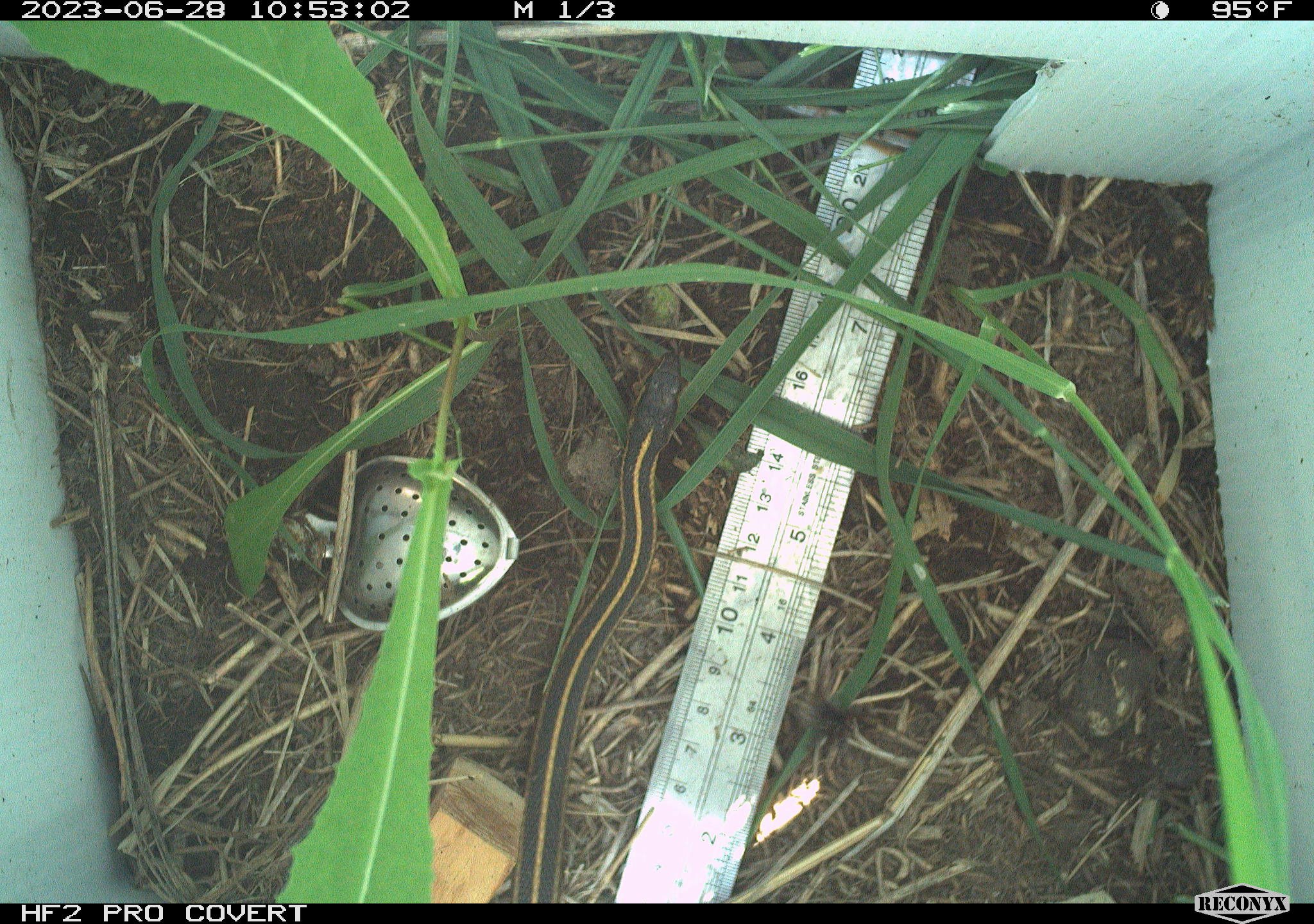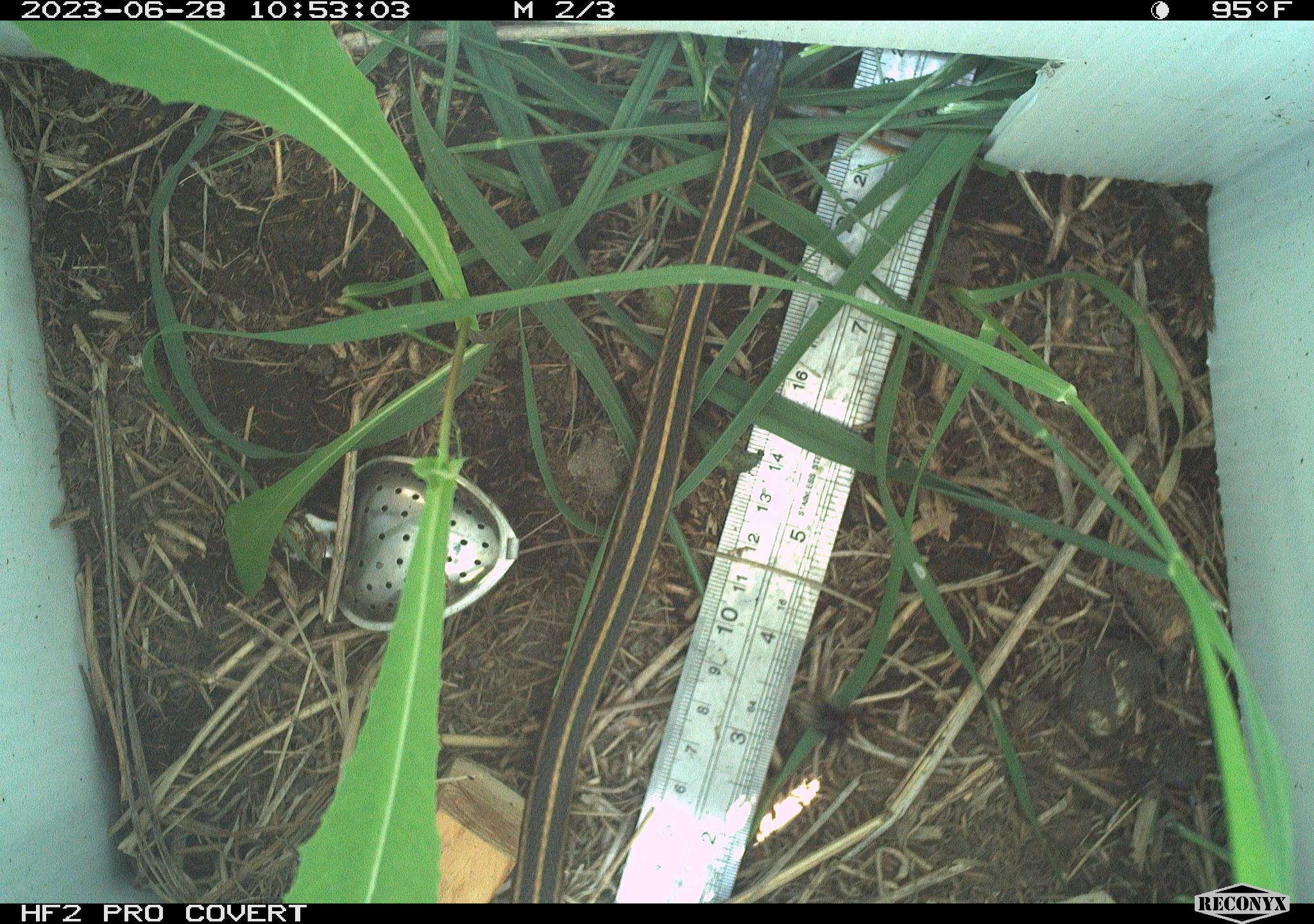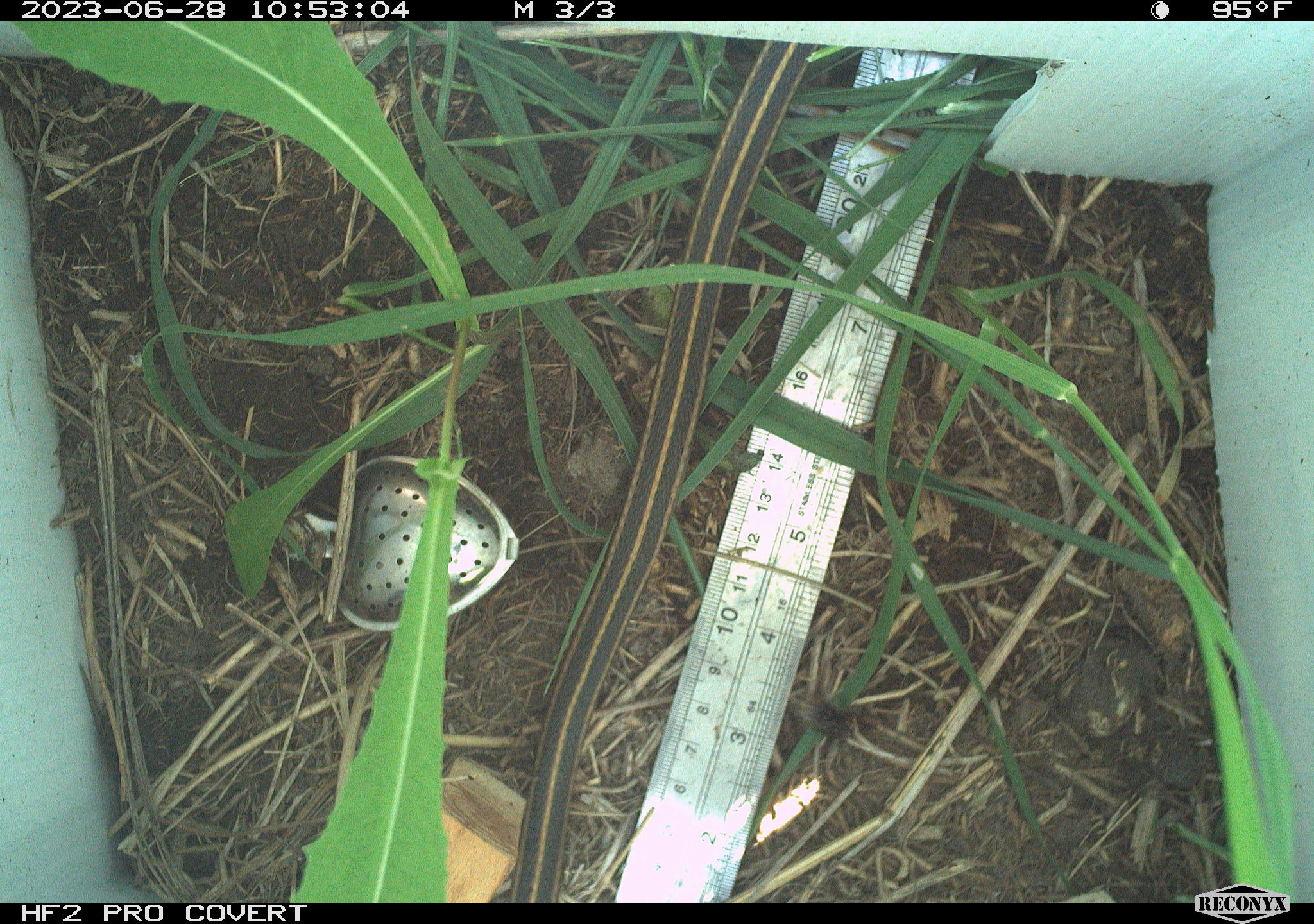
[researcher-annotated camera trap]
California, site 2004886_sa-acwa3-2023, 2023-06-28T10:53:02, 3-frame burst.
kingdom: Animalia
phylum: Chordata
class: Reptilia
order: Squamata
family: Colubridae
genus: Thamnophis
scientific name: Thamnophis sirtalis fitchi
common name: valley garter snake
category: valley gartersnake